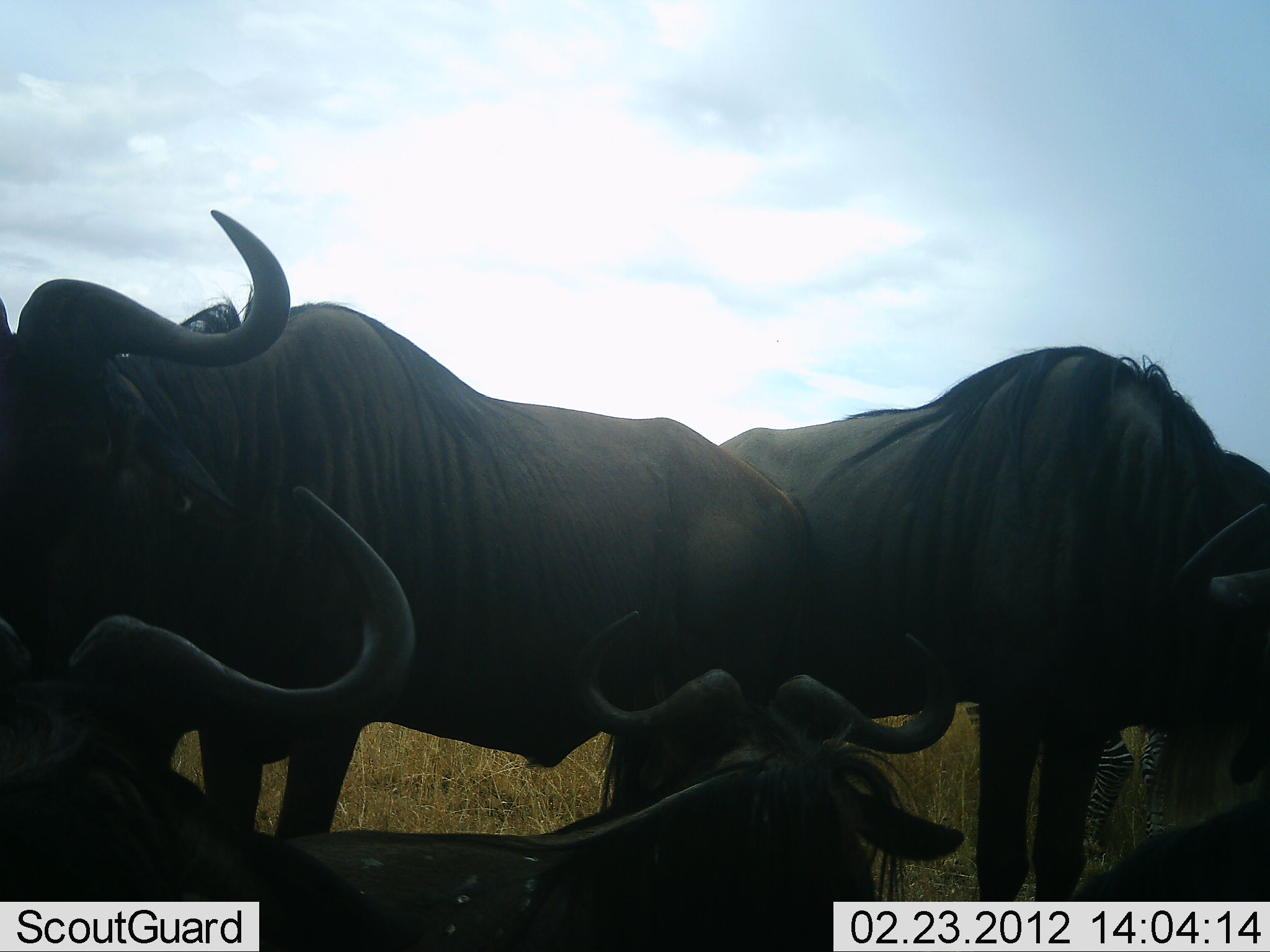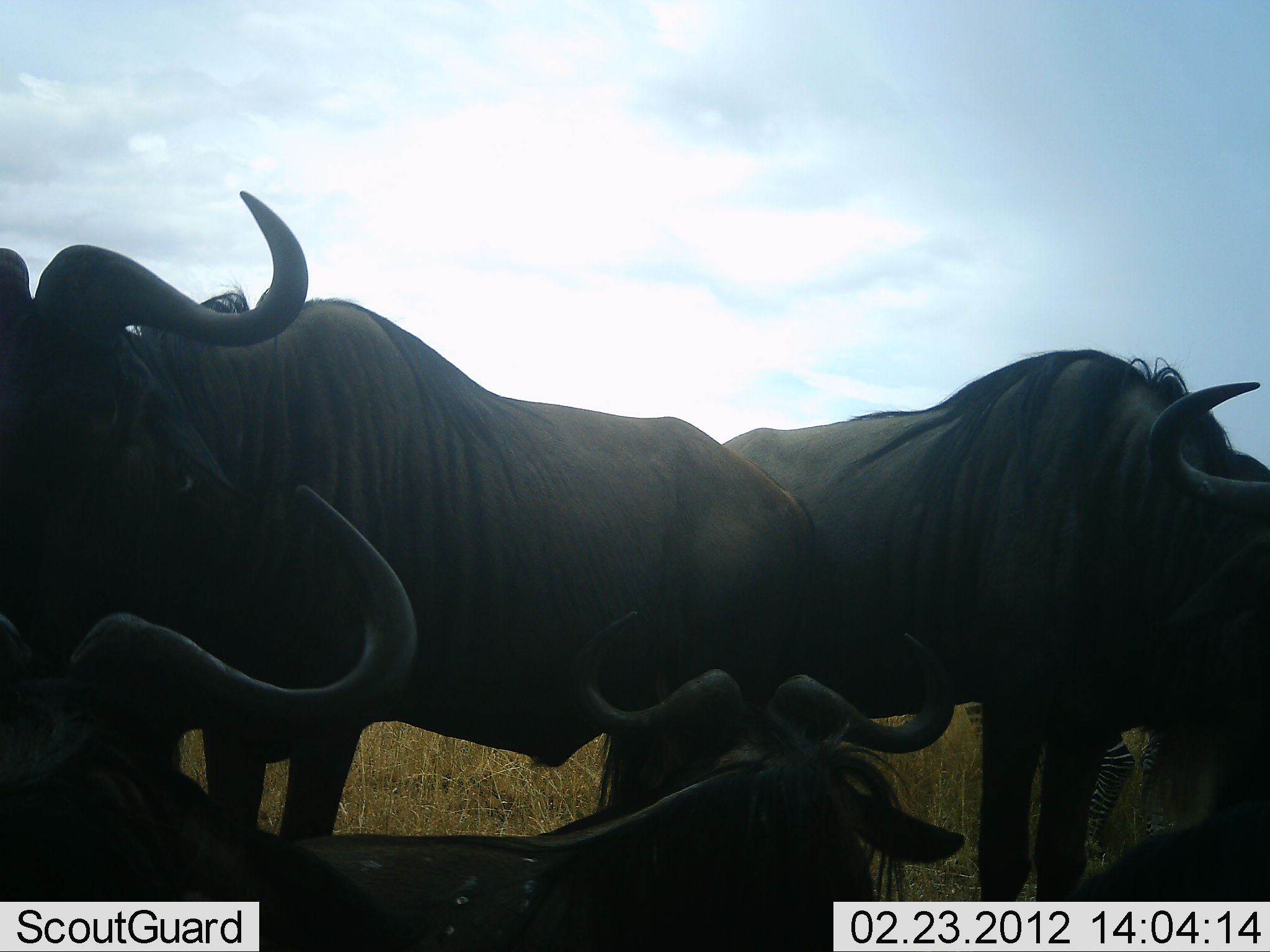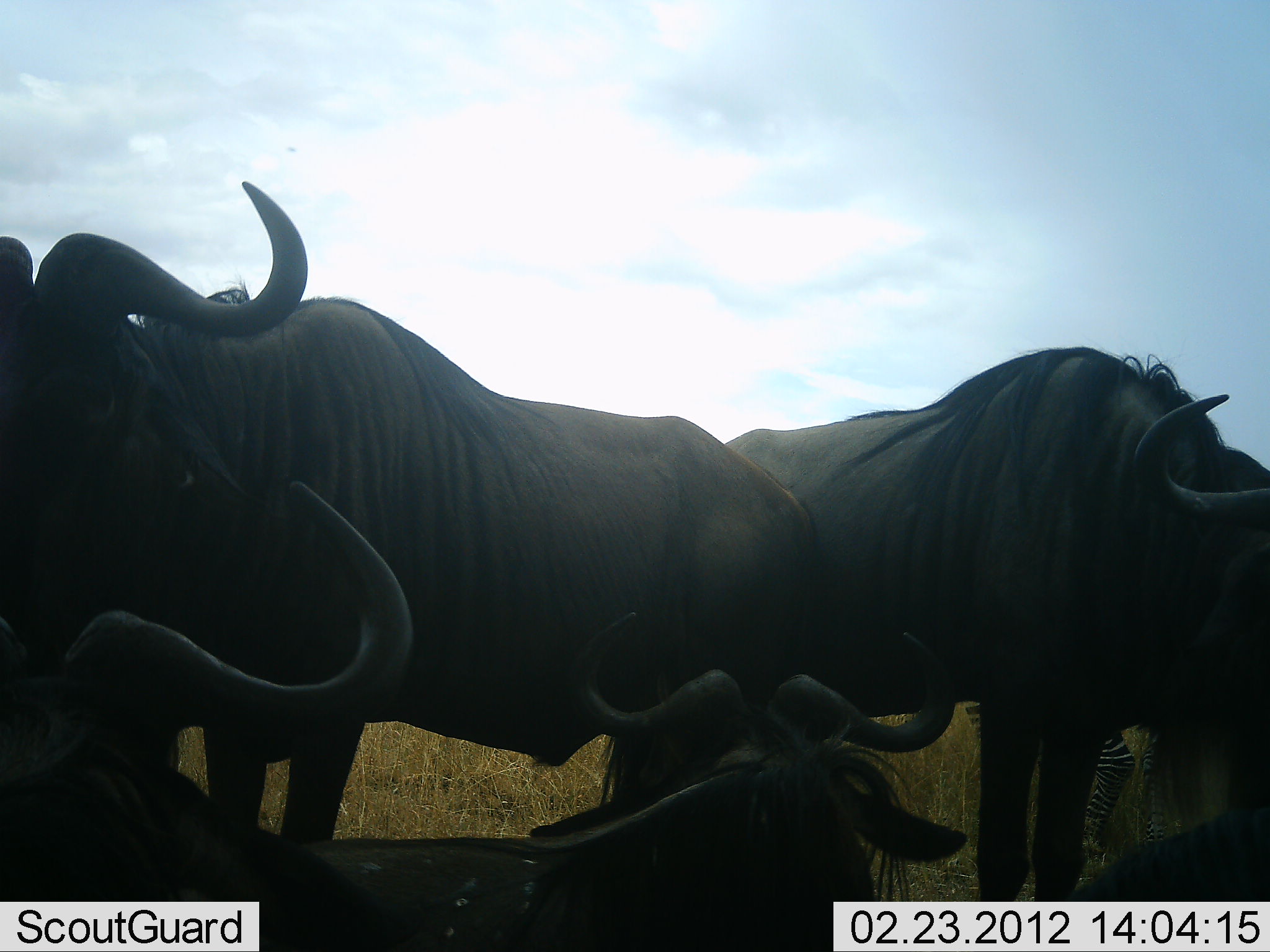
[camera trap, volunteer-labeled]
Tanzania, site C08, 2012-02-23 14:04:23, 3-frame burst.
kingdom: Animalia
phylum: Chordata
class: Mammalia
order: Artiodactyla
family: Bovidae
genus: Connochaetes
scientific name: Connochaetes taurinus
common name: blue wildebeest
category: wildebeest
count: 5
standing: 79%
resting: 79%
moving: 3%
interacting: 3%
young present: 0%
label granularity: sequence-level